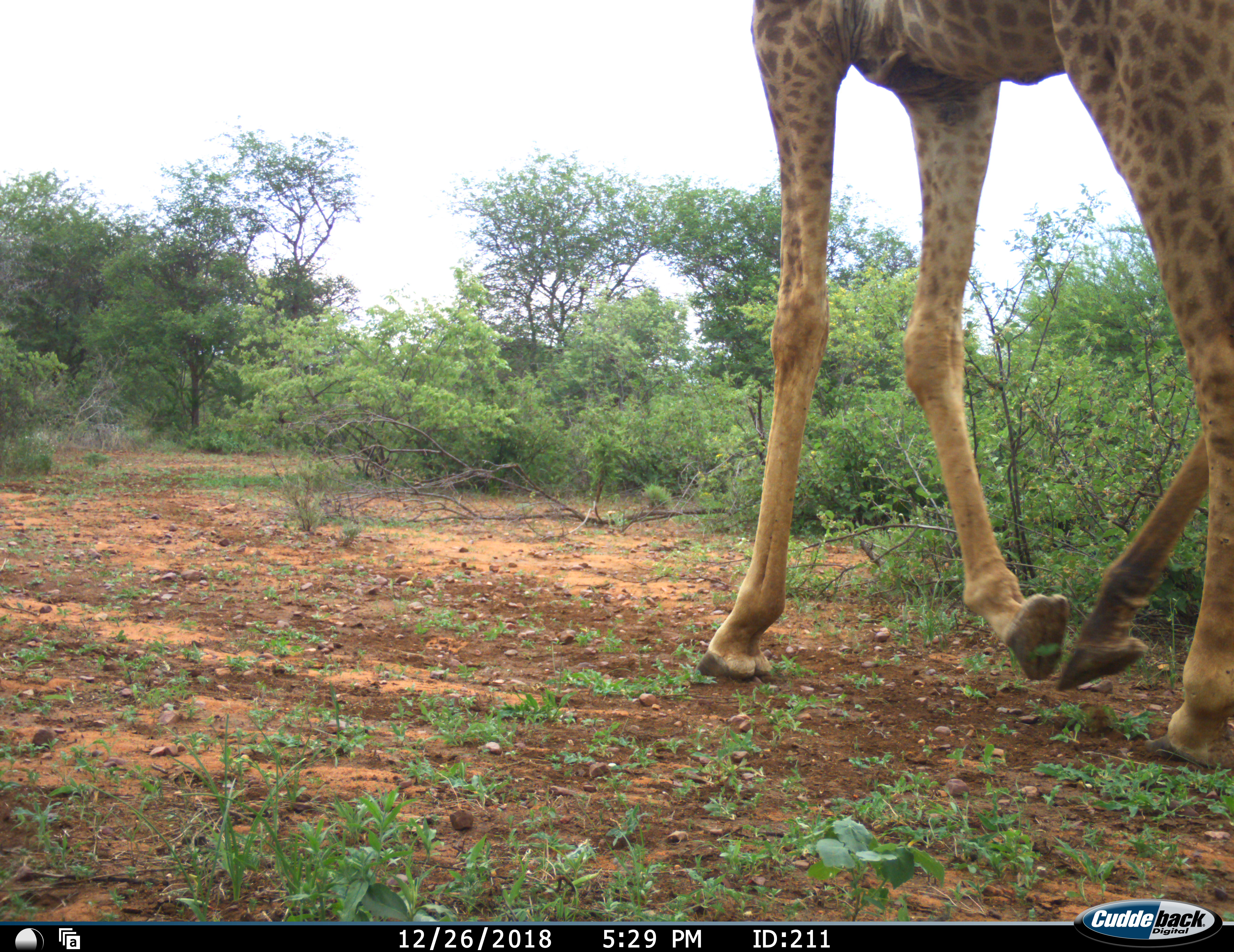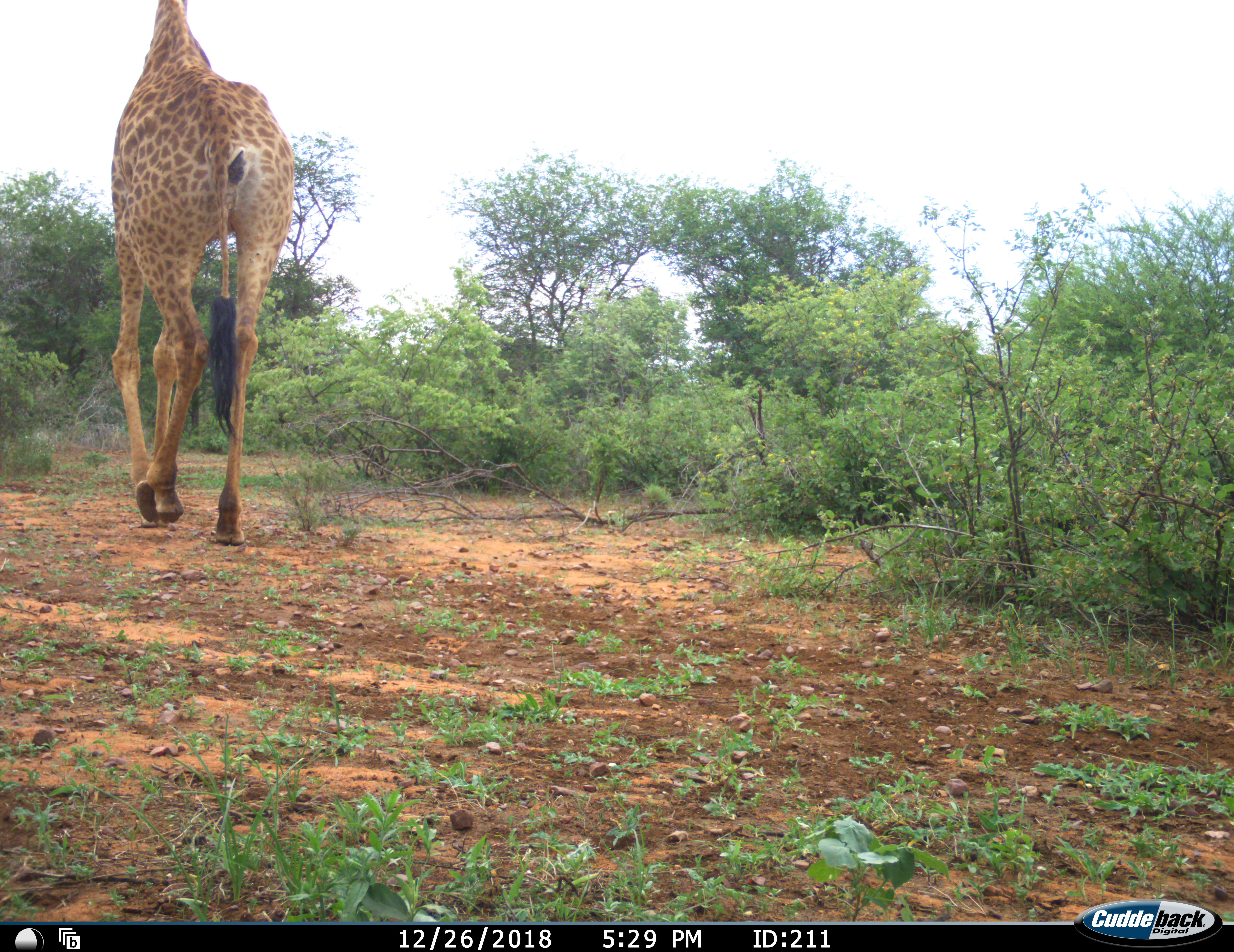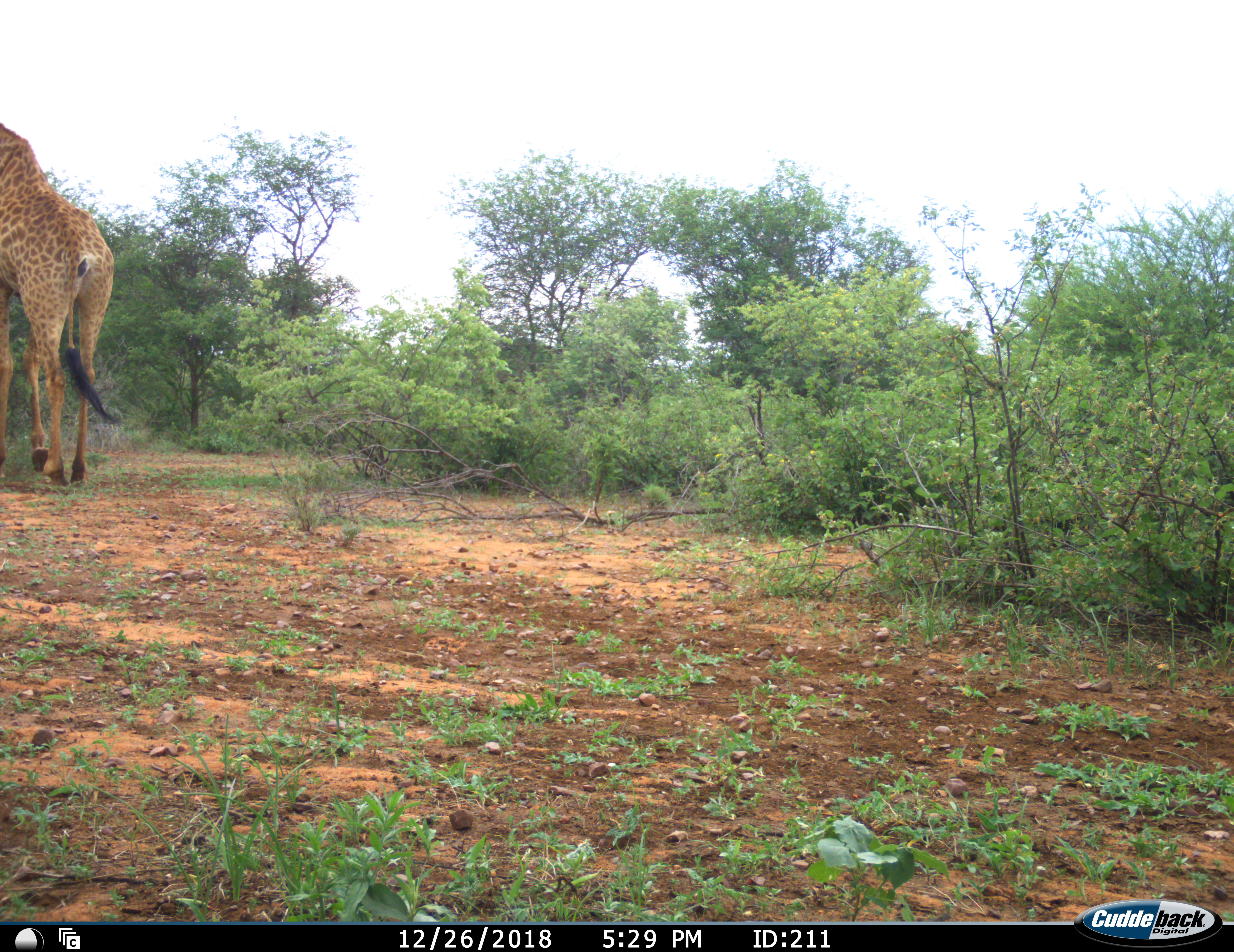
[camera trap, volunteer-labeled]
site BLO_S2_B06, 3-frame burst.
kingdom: Animalia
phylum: Chordata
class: Mammalia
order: Artiodactyla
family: Giraffidae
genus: Giraffa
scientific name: Giraffa camelopardalis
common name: giraffe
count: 1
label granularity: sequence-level